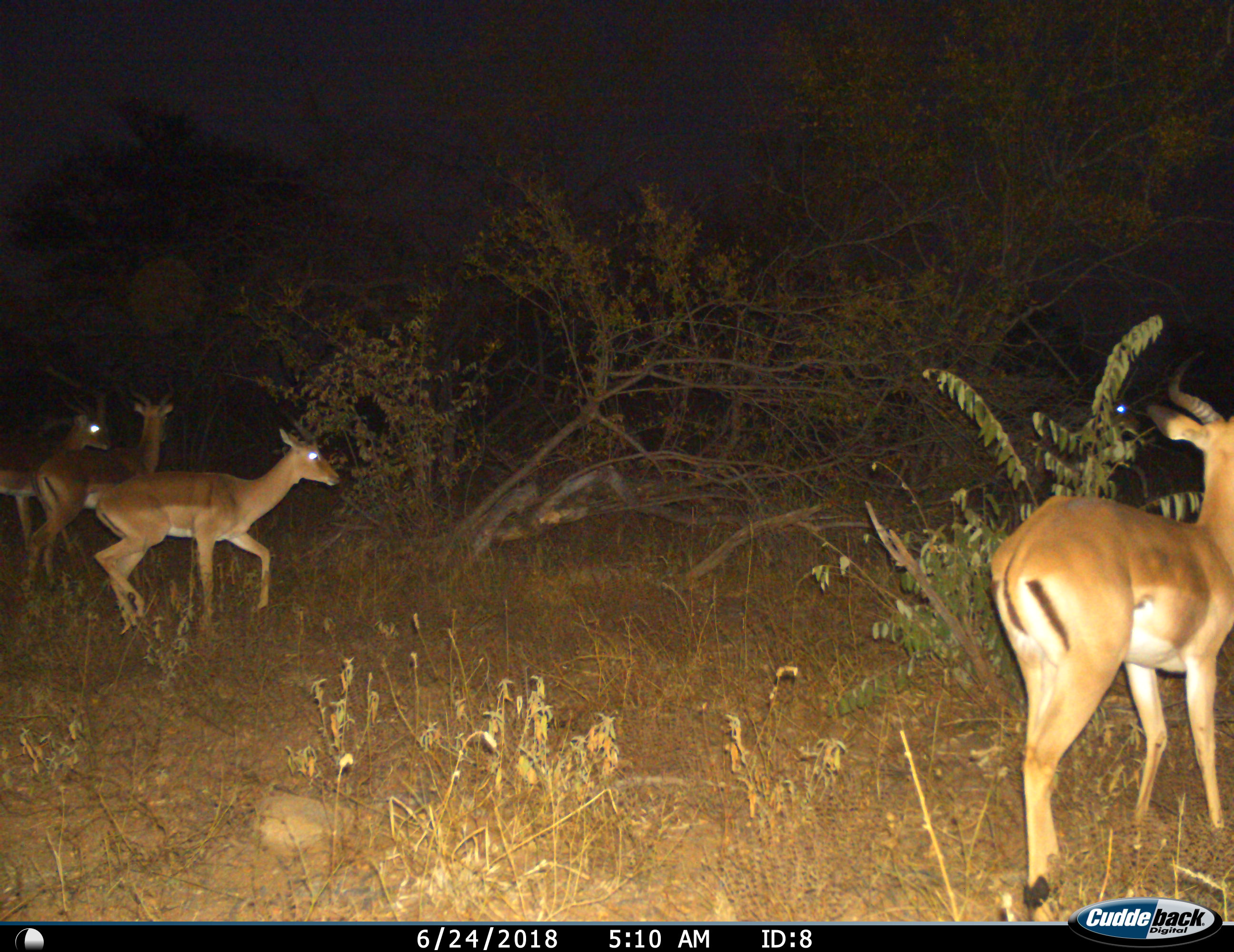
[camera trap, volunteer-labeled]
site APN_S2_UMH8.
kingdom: Animalia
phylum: Chordata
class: Mammalia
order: Artiodactyla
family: Bovidae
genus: Aepyceros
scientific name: Aepyceros melampus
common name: impala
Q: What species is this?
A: Impala (Aepyceros melampus).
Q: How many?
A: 5.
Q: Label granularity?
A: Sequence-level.